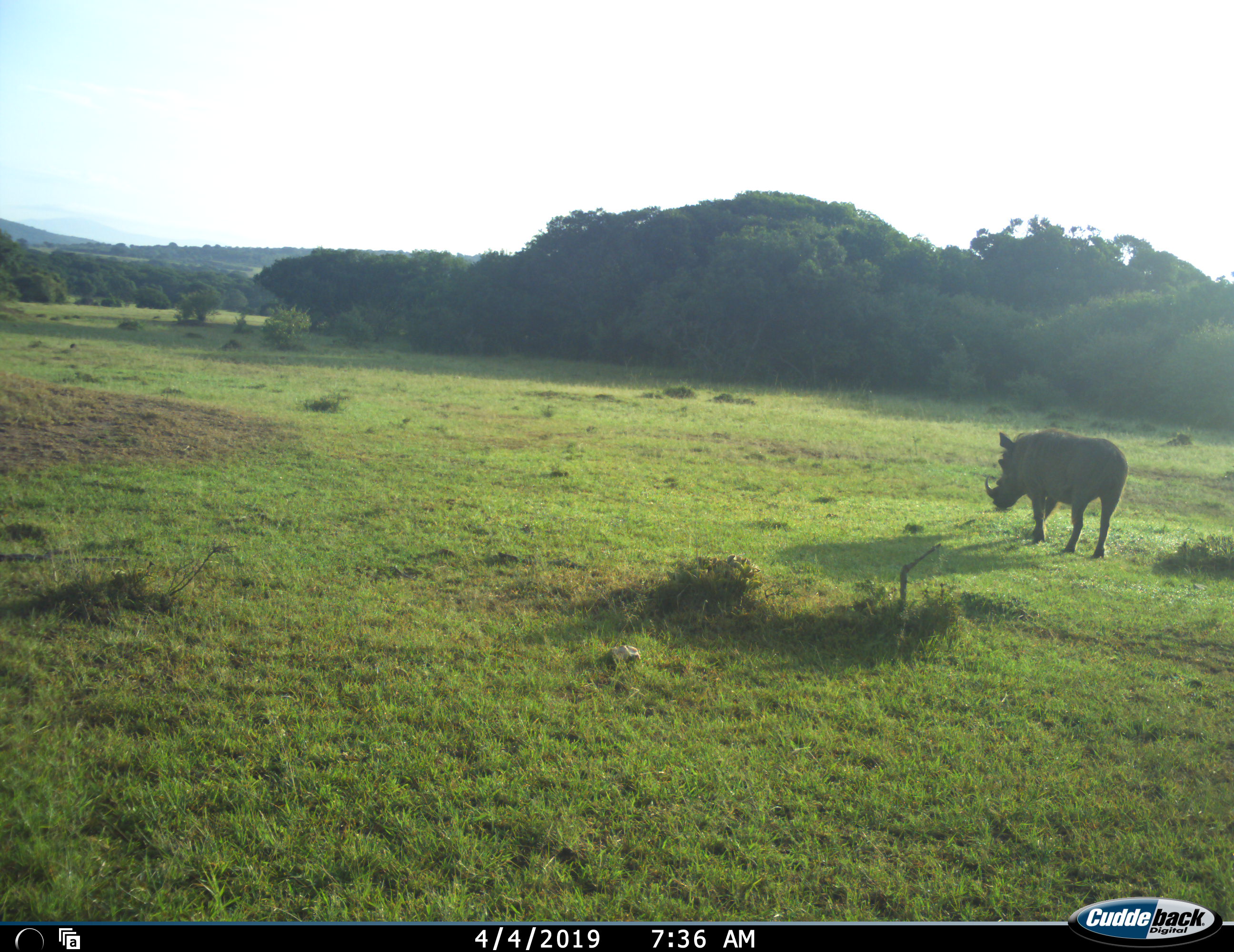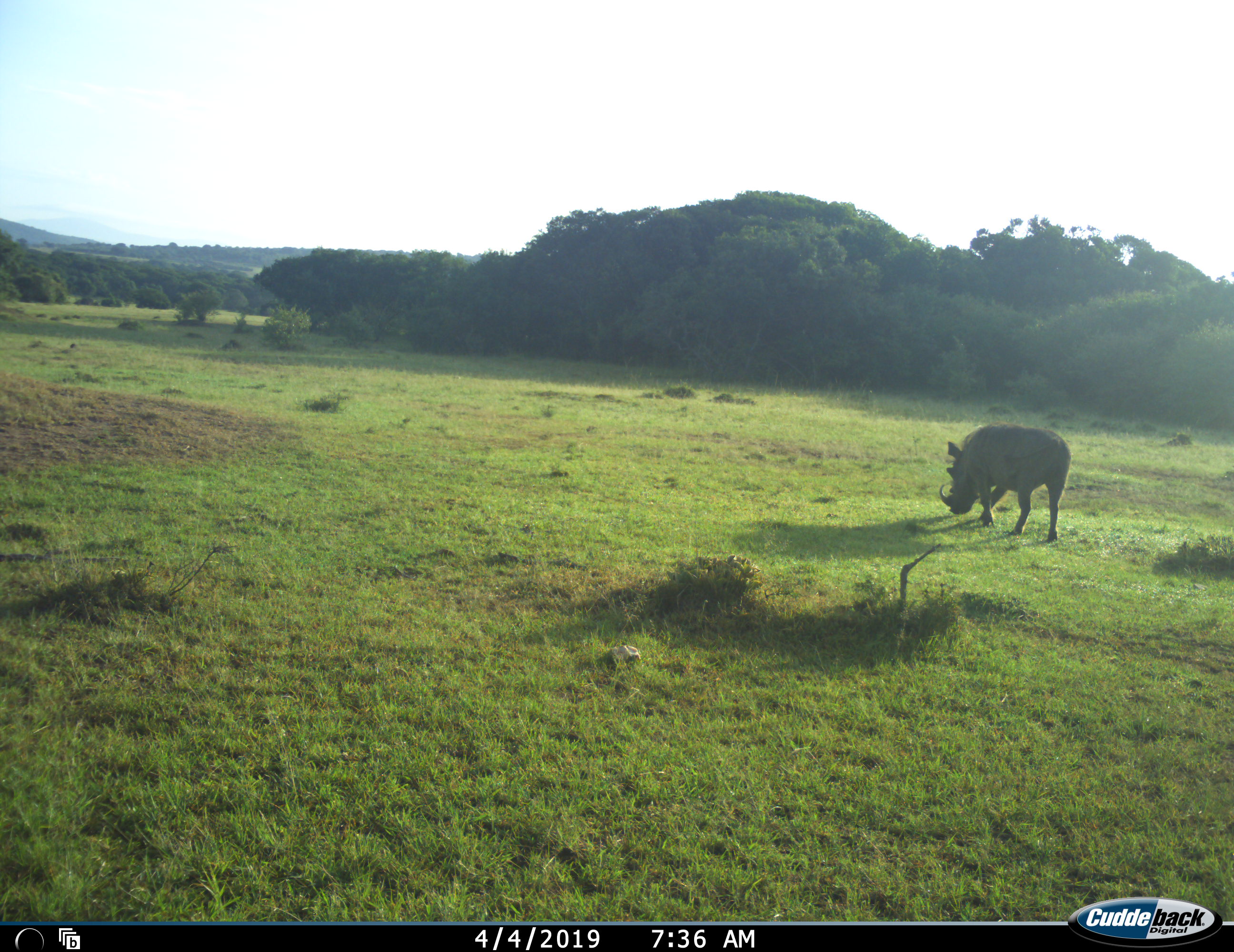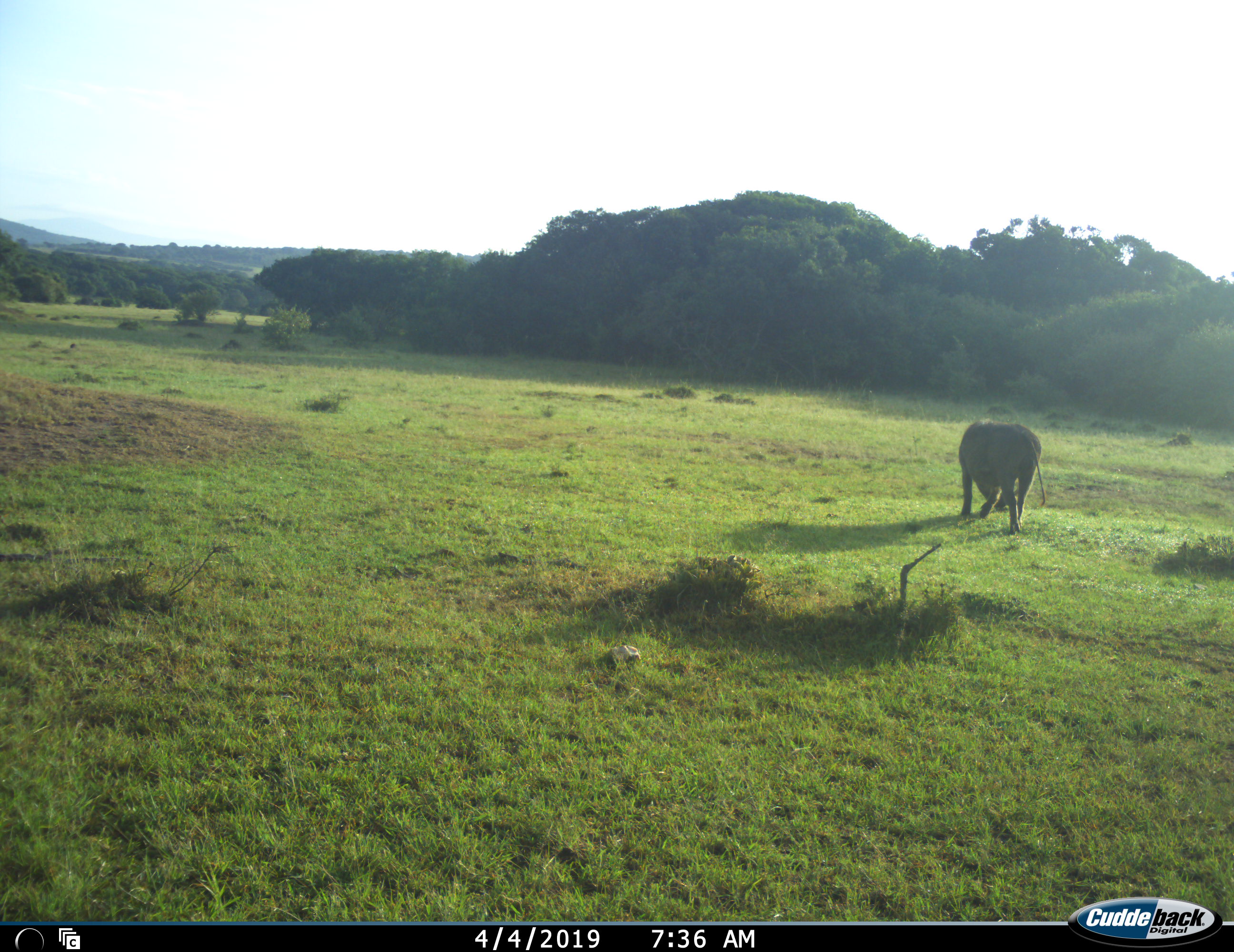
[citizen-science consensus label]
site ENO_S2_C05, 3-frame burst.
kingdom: Animalia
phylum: Chordata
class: Mammalia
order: Artiodactyla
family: Suidae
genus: Phacochoerus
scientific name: Phacochoerus africanus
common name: warthog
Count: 1.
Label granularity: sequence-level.